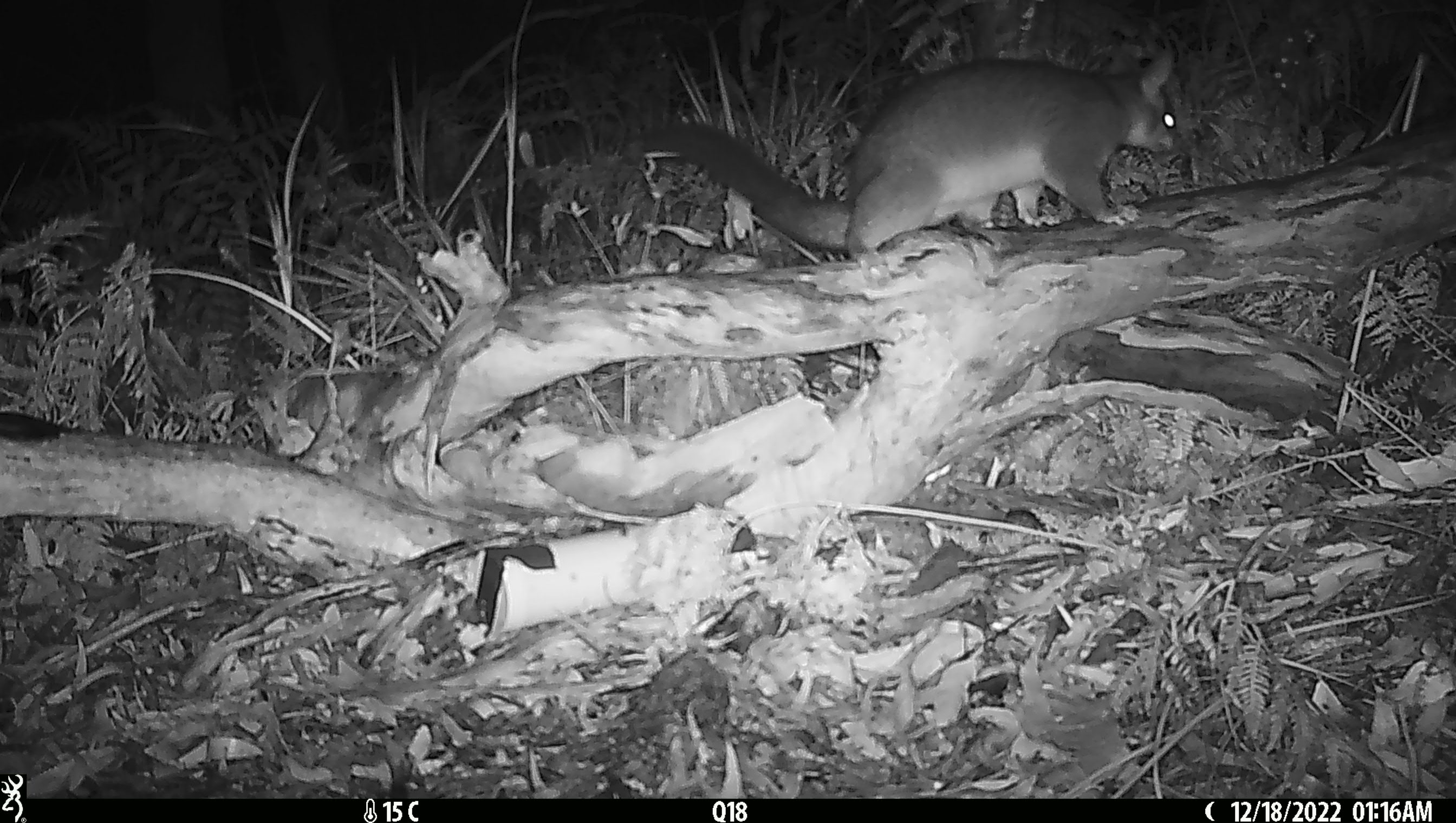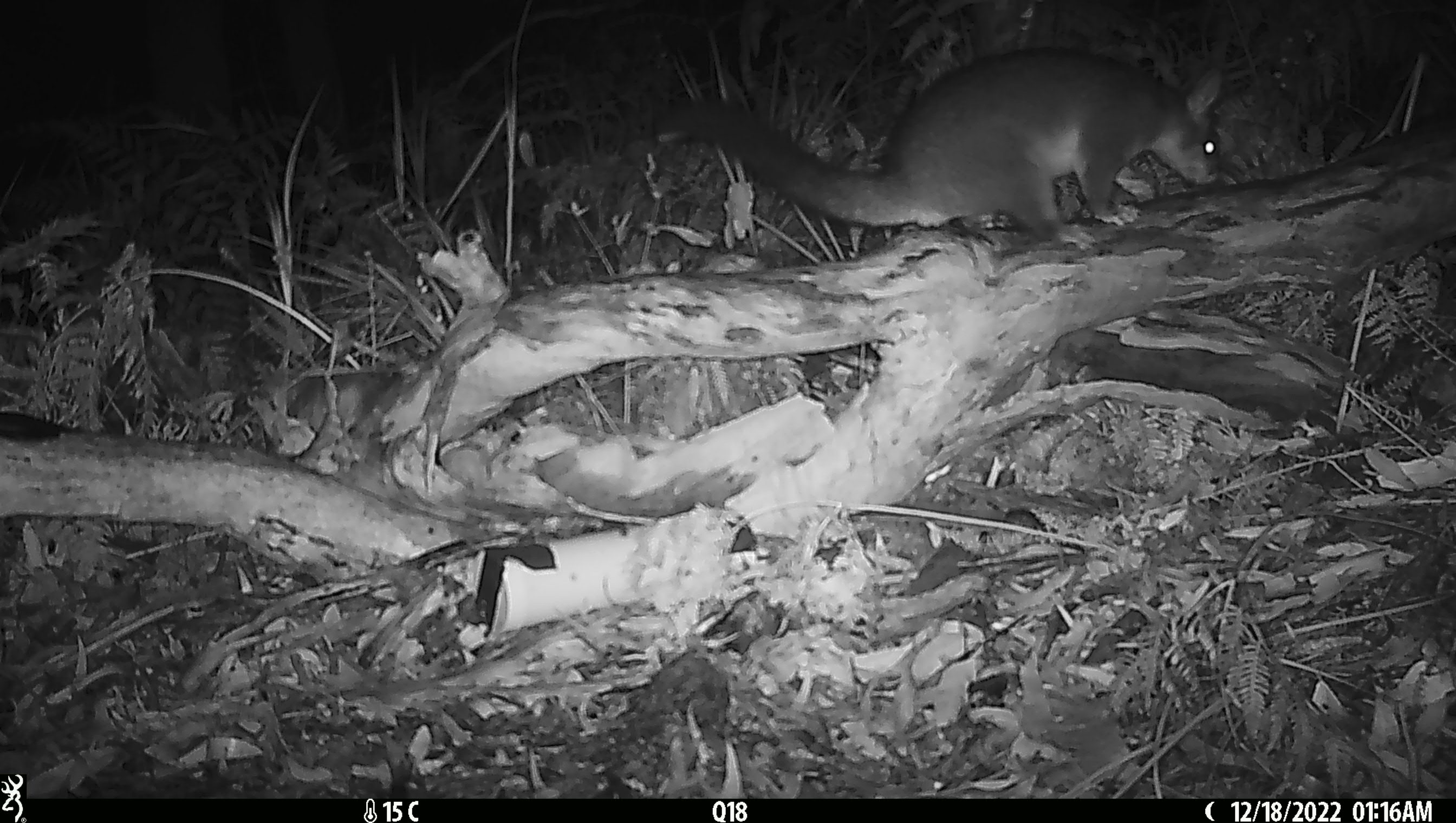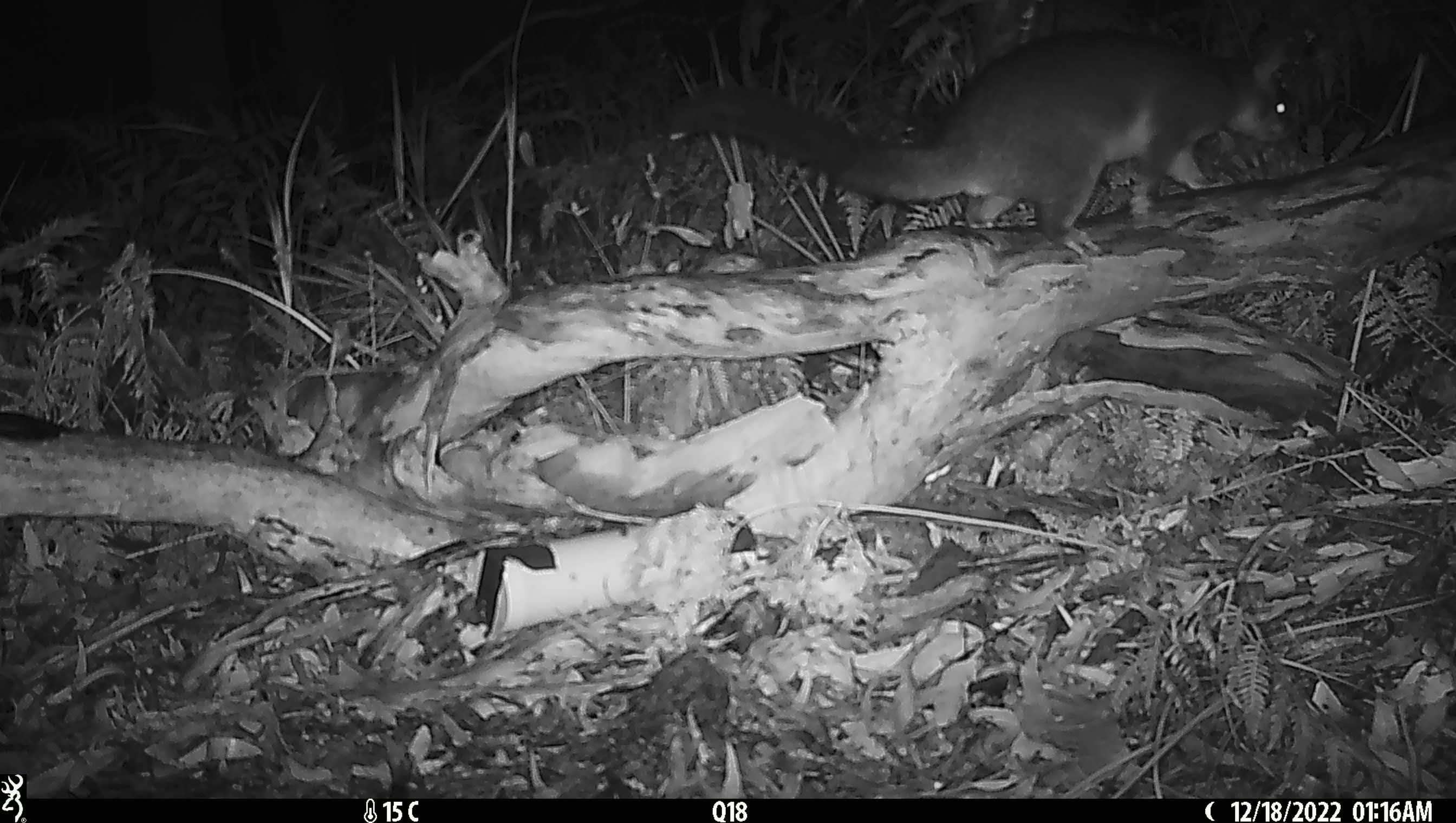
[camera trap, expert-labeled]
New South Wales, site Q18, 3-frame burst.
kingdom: Animalia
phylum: Chordata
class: Mammalia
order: Diprotodontia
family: Phalangeridae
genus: Trichosurus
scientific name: Trichosurus vulpecula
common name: common brushtail possum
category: possum